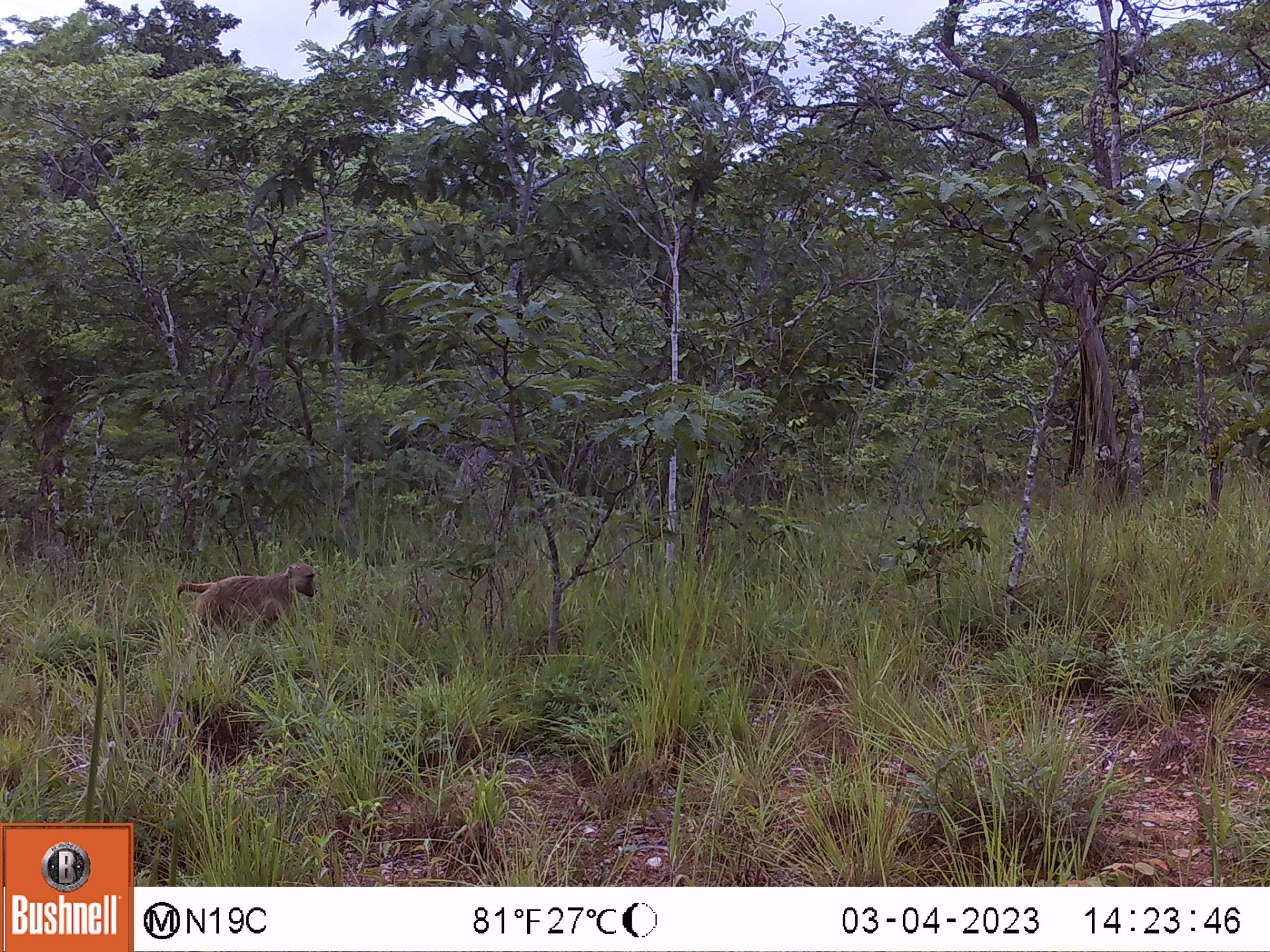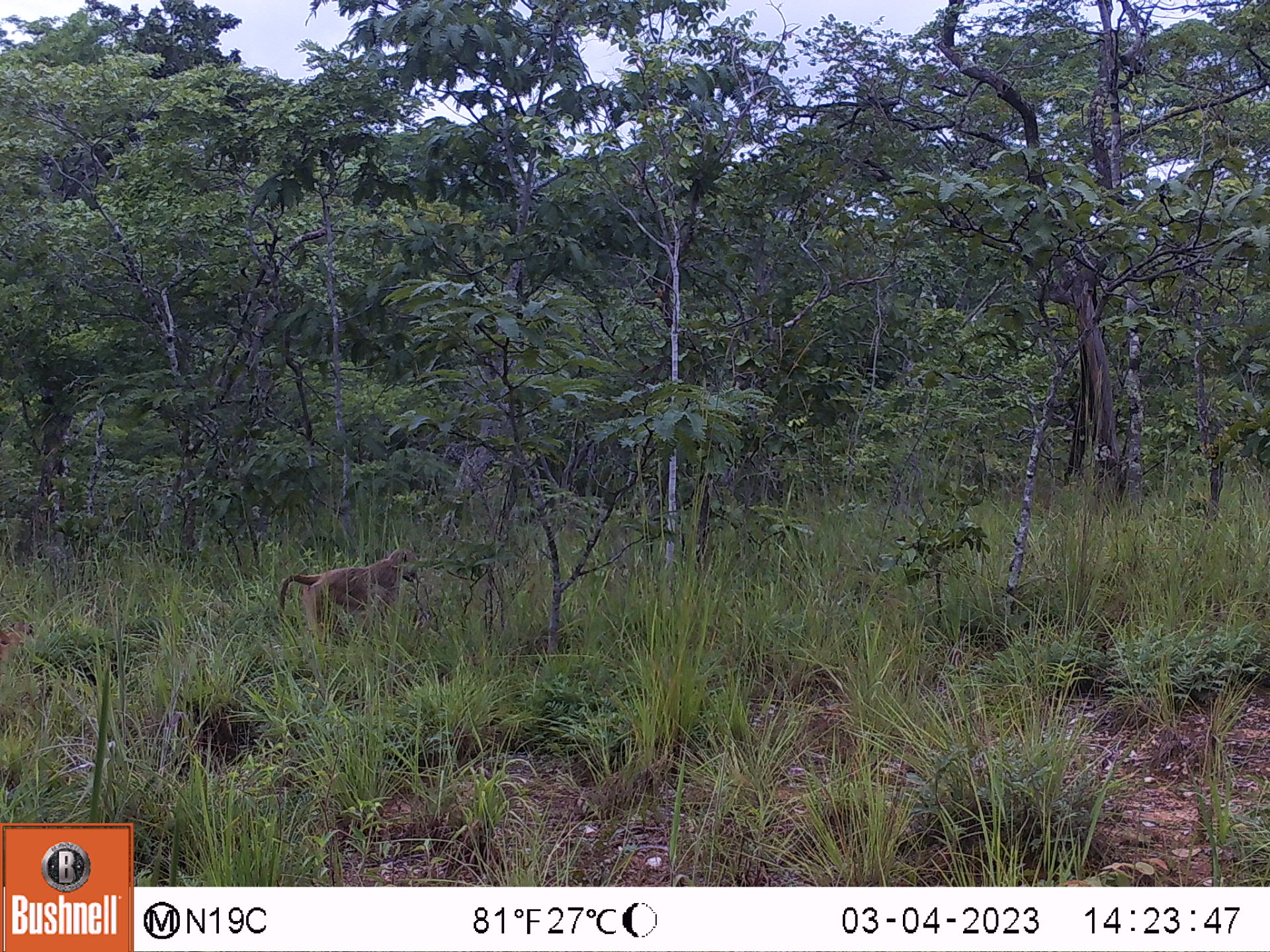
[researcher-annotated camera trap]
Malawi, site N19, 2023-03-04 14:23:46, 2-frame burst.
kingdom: Animalia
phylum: Chordata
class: Mammalia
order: Primates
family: Cercopithecidae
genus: Papio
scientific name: Papio cynocephalus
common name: yellow baboon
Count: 1.